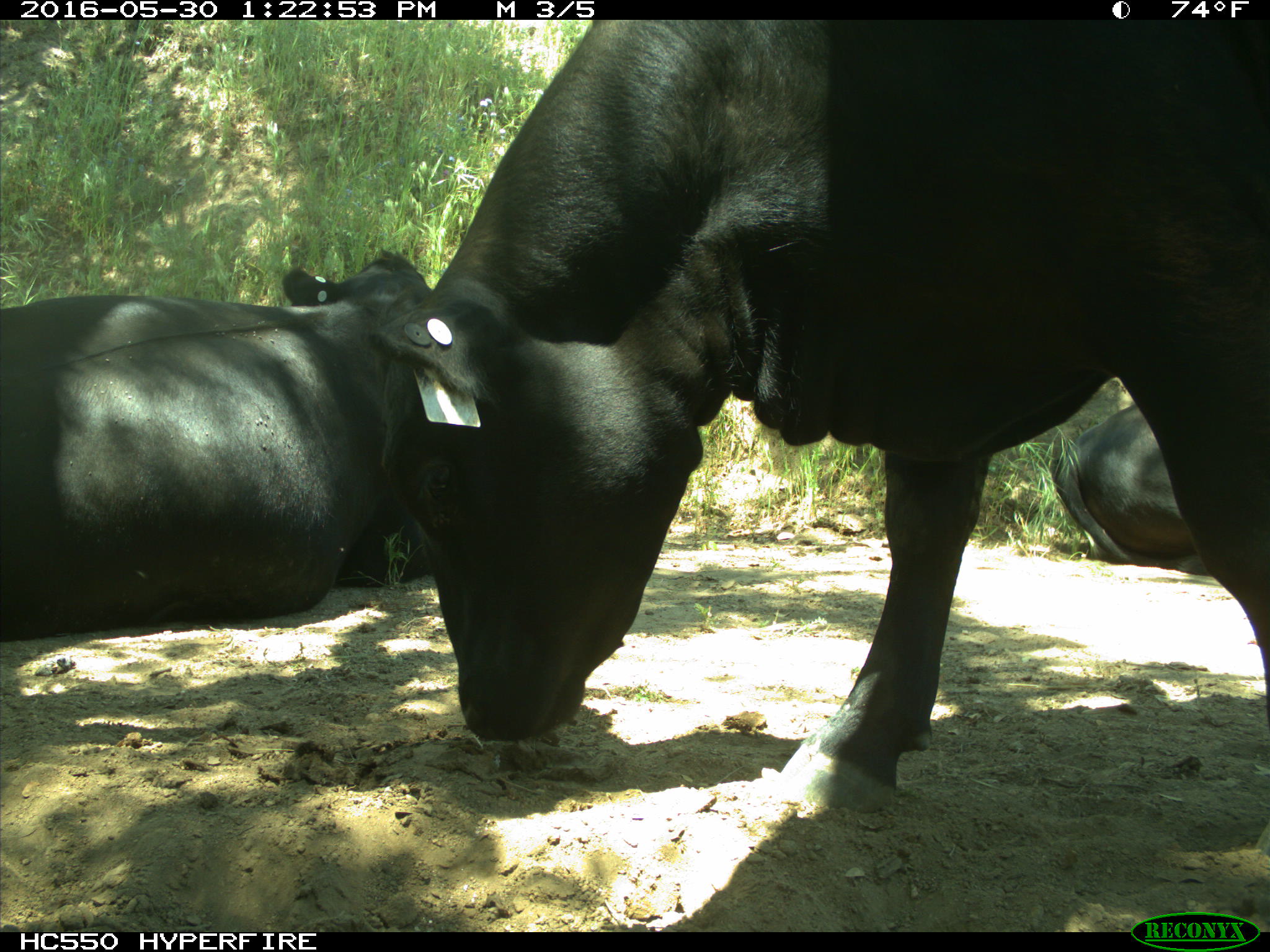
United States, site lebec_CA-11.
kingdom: Animalia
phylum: Chordata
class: Mammalia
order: Artiodactyla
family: Bovidae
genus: Bos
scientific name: Bos taurus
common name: domestic cow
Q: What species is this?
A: Bos taurus (domestic cow).